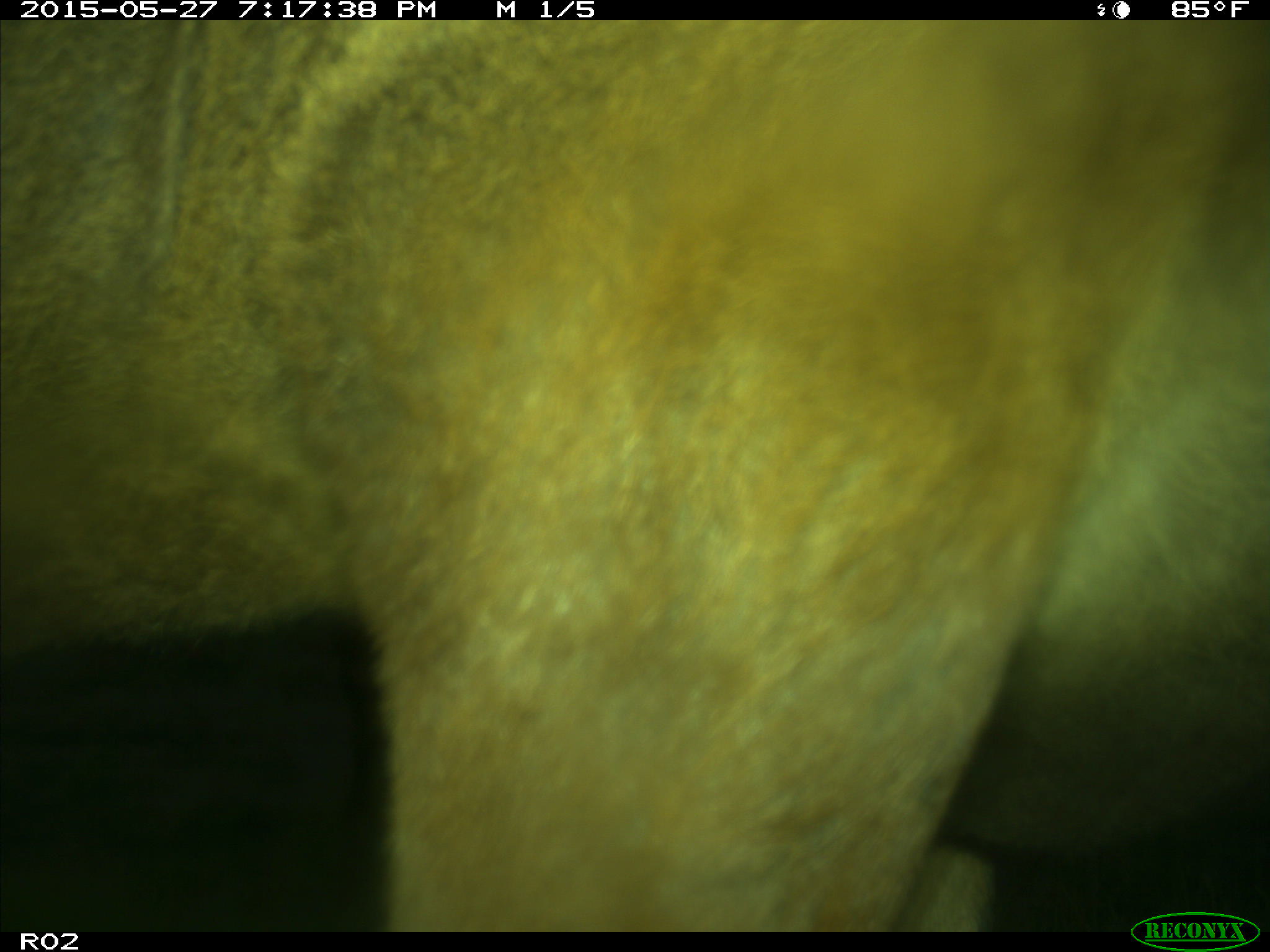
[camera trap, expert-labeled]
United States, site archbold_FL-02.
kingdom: Animalia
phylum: Chordata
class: Mammalia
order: Artiodactyla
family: Bovidae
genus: Bos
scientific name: Bos taurus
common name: domestic cow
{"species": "Bos taurus (domestic cow)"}